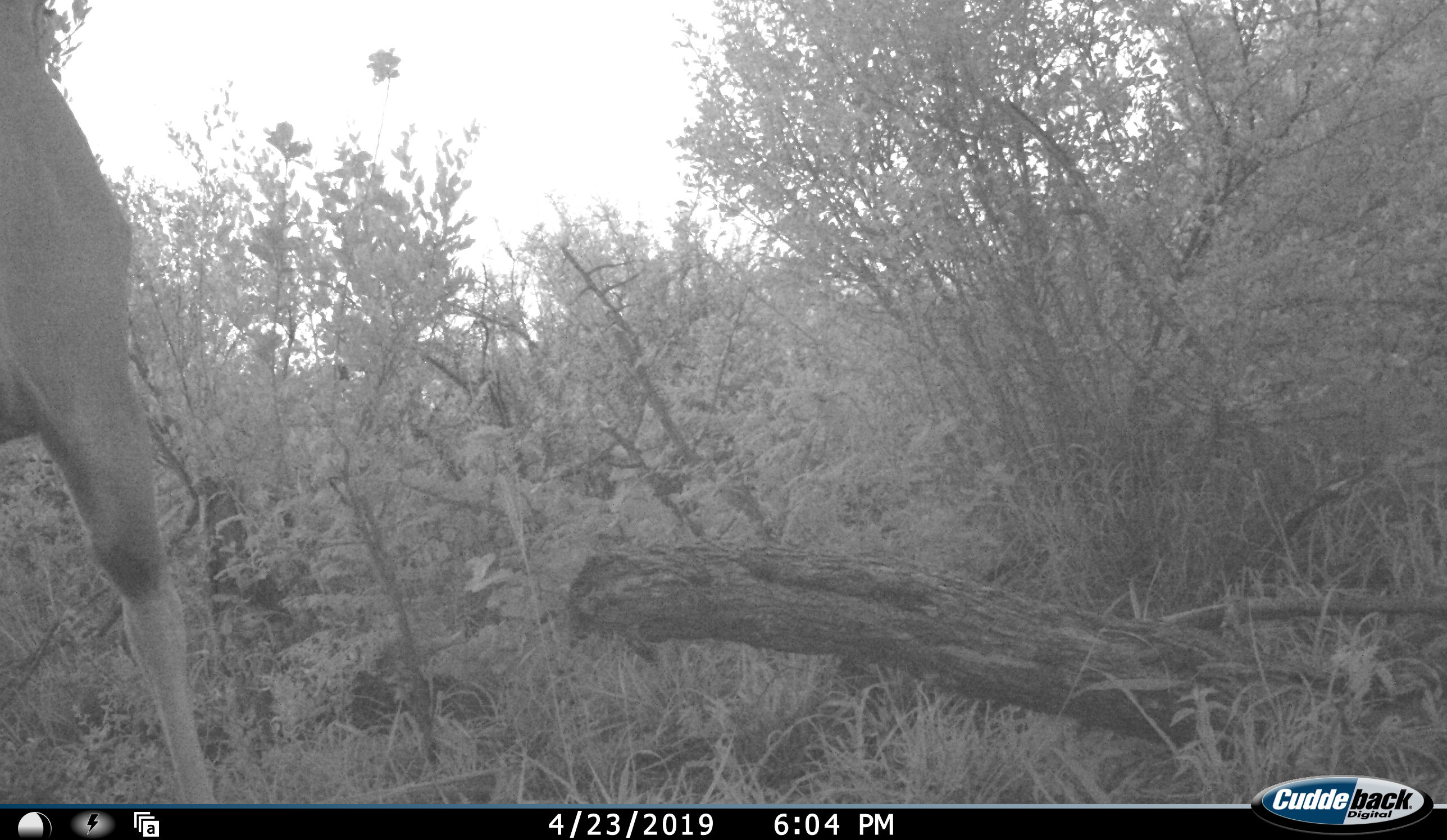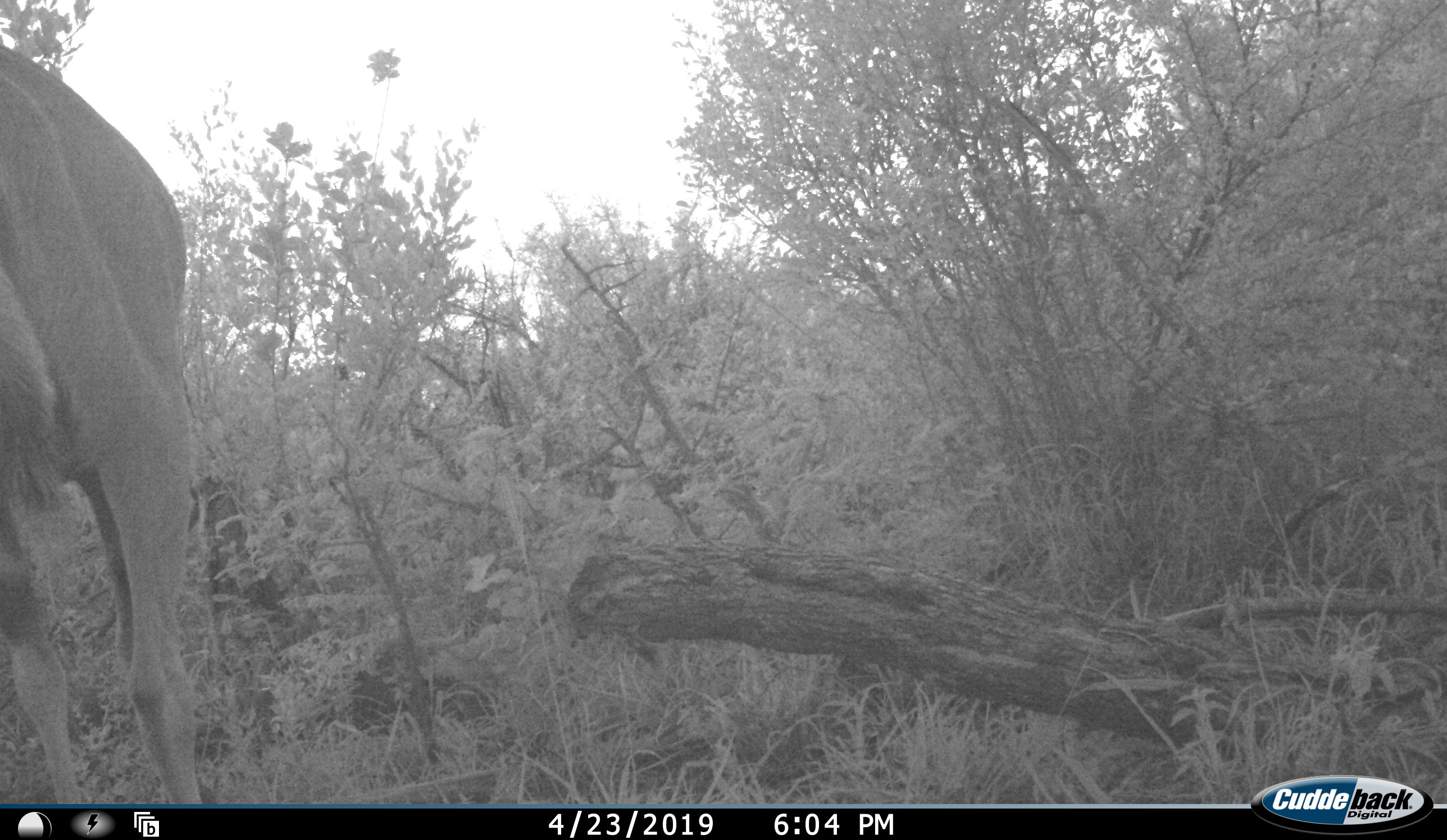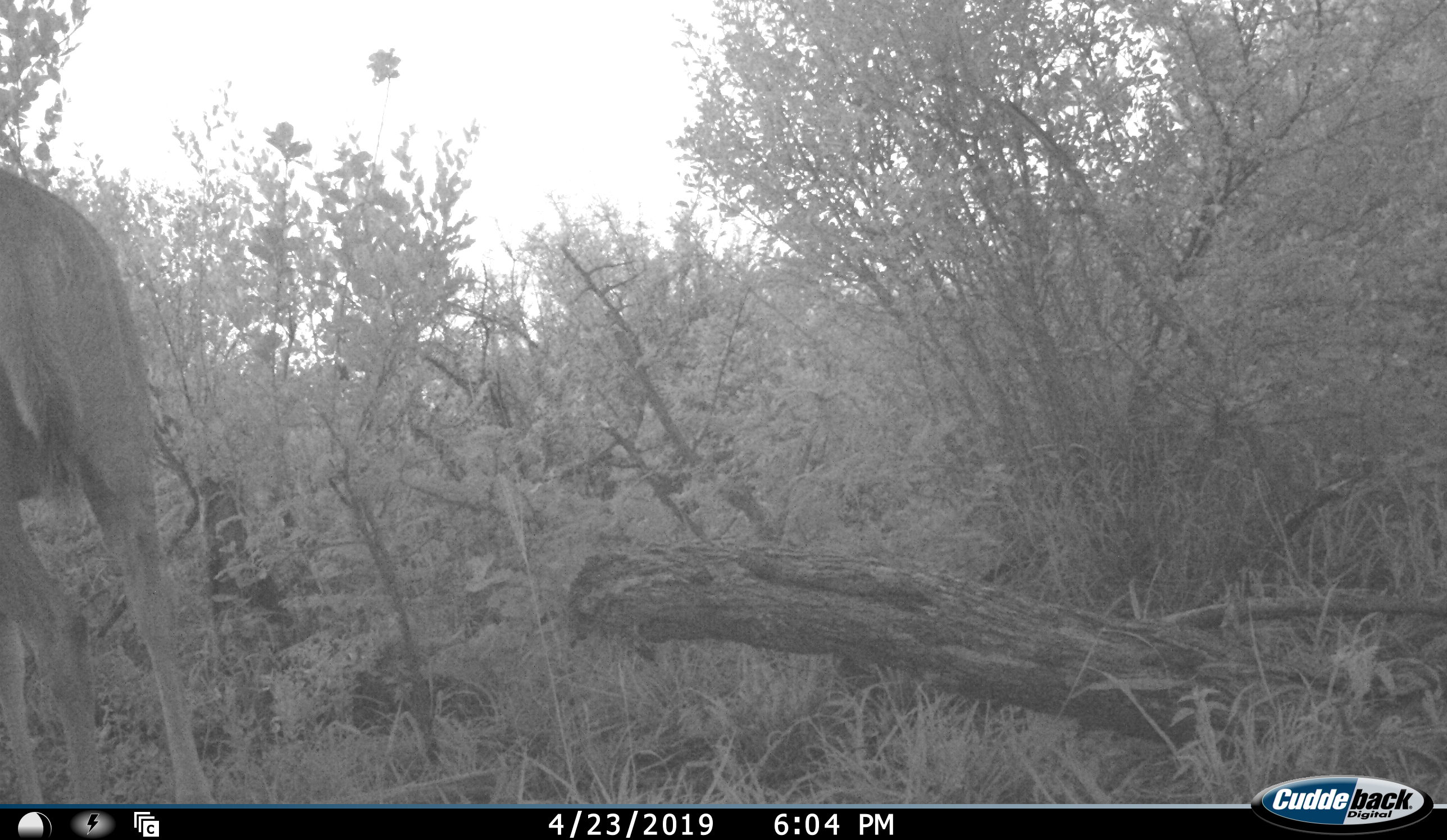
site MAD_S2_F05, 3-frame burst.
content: unidentified animal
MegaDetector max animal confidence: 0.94